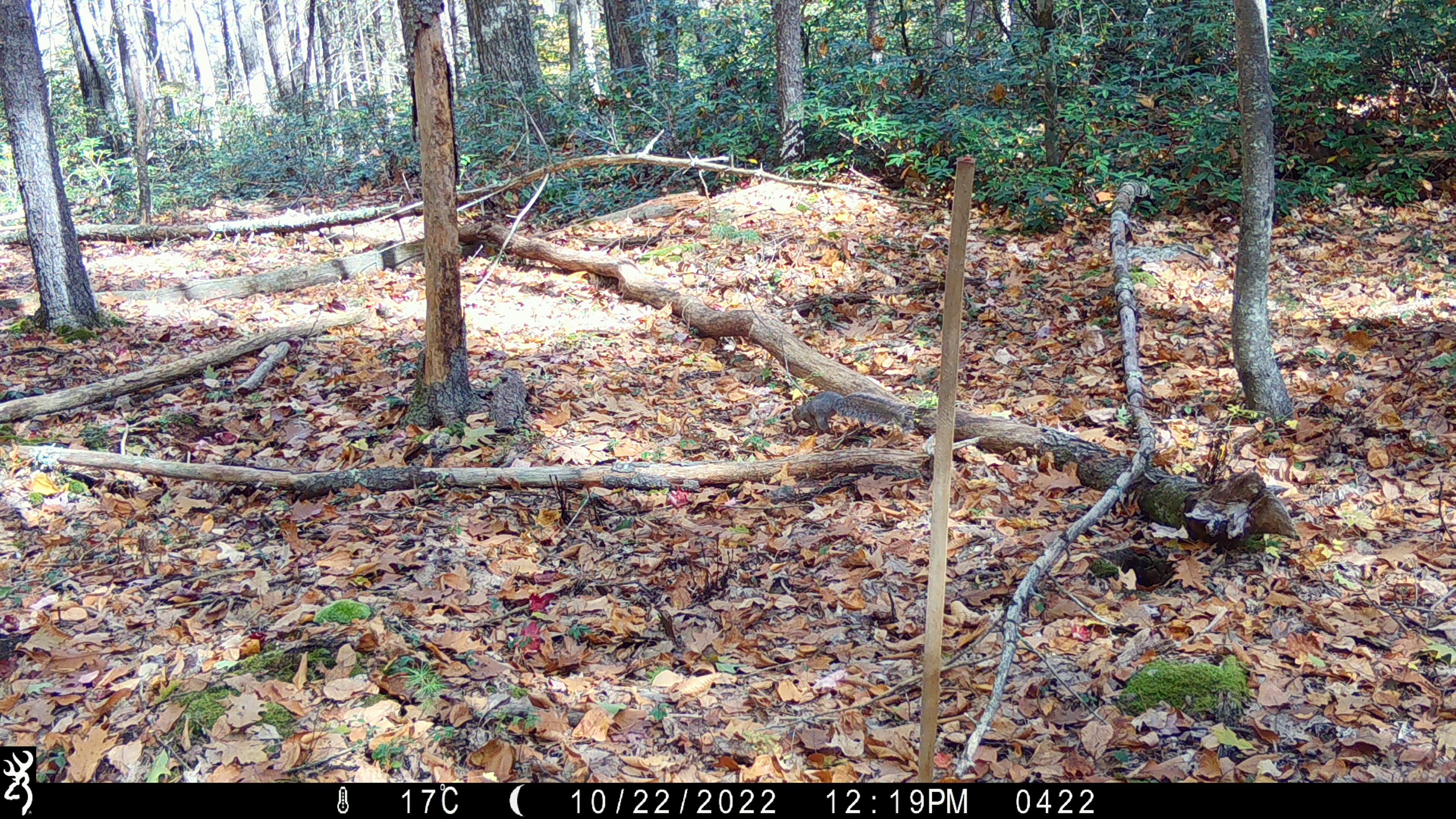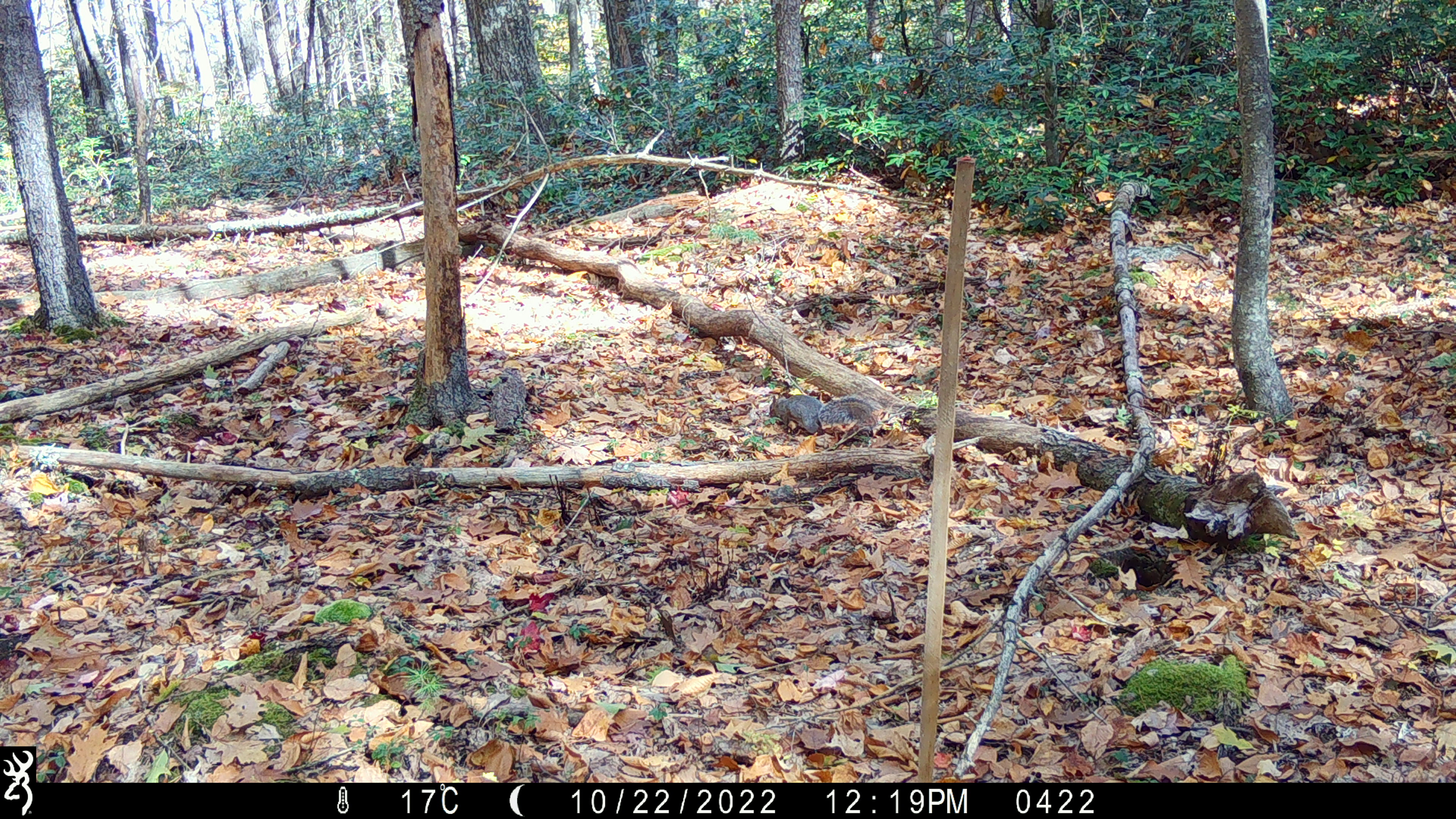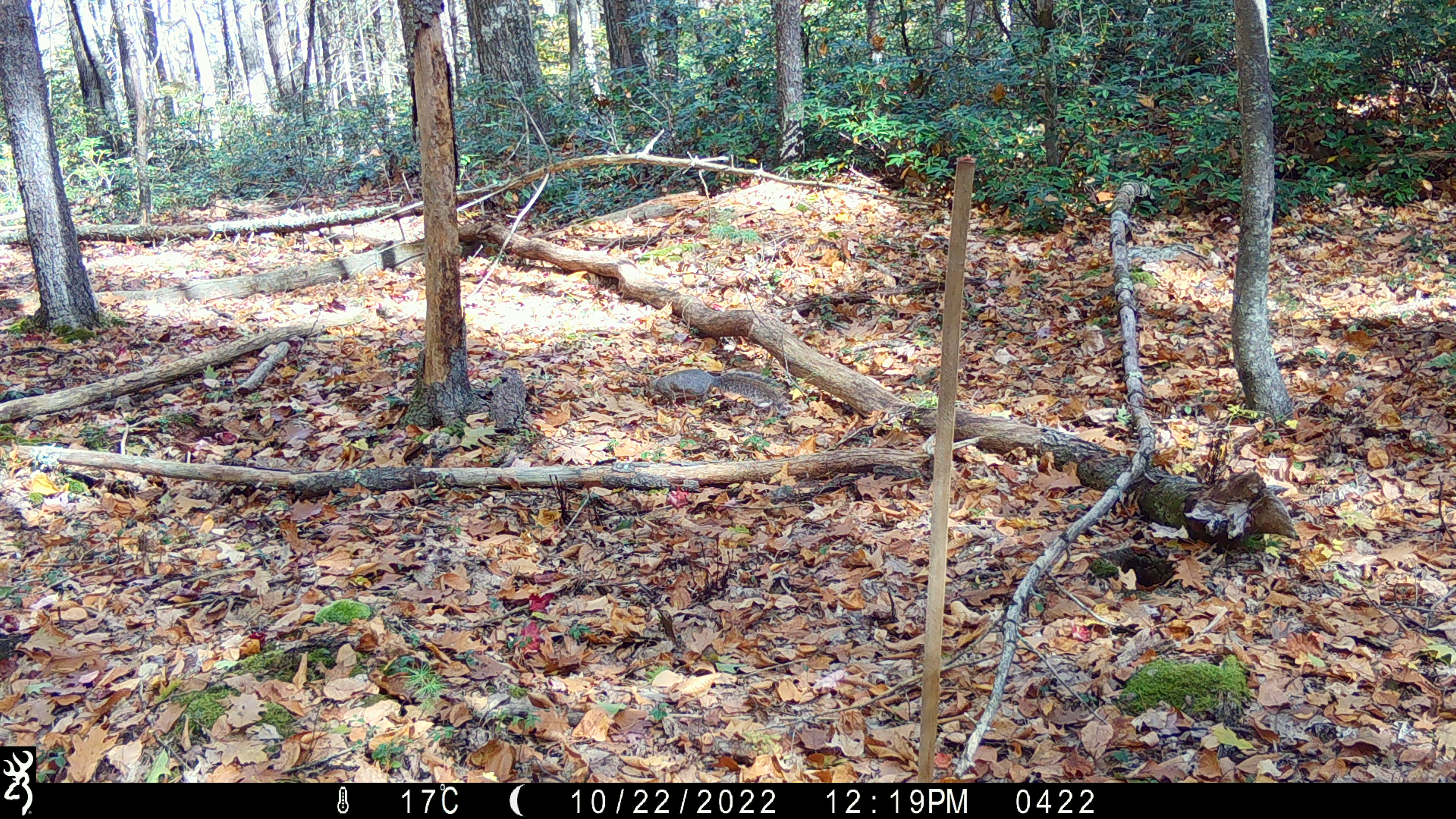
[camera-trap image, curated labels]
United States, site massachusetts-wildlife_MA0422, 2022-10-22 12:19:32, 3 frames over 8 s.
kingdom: Animalia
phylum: Chordata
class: Mammalia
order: Rodentia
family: Sciuridae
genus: Sciurus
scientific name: Sciurus carolinensis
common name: gray squirrel